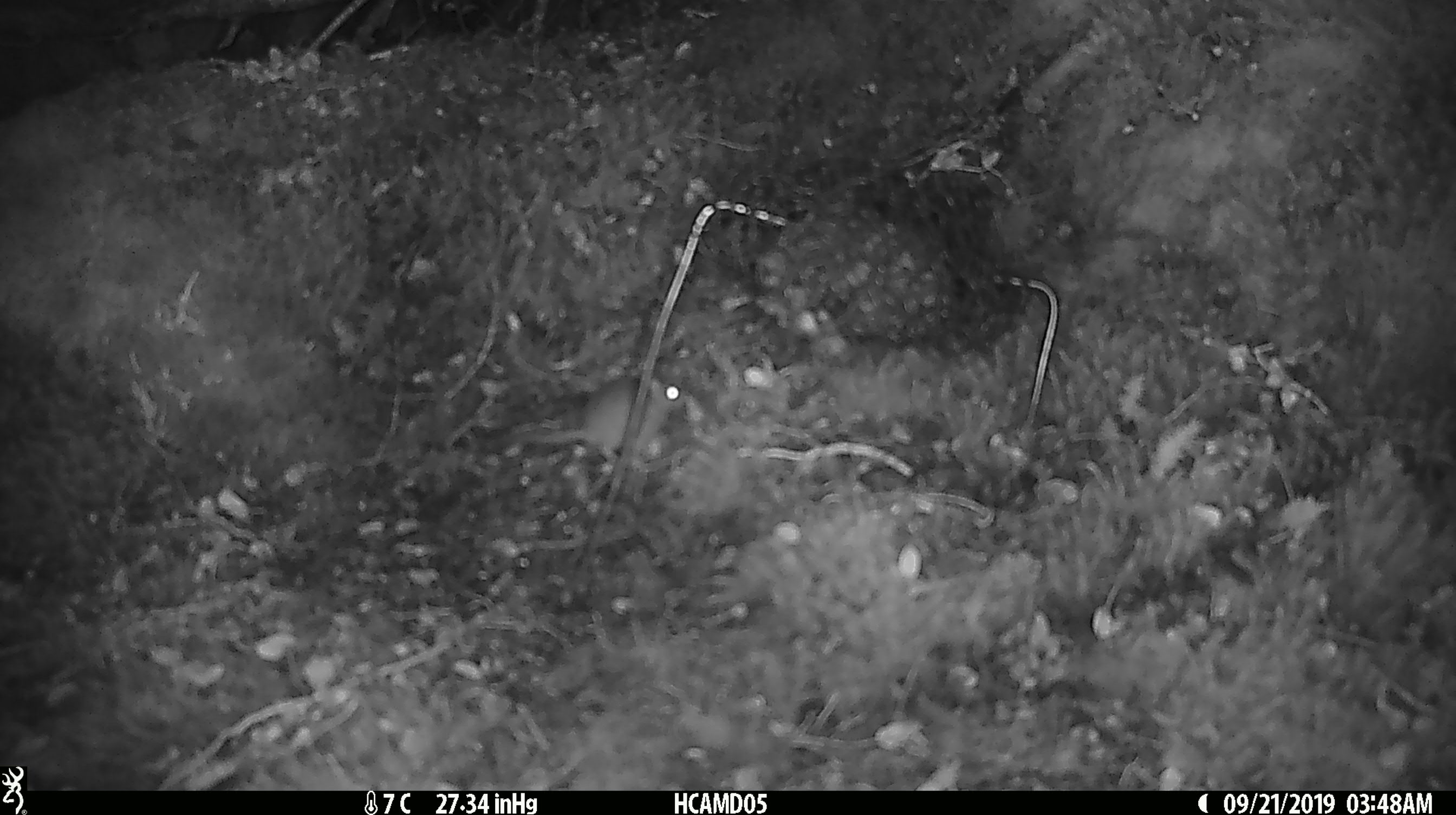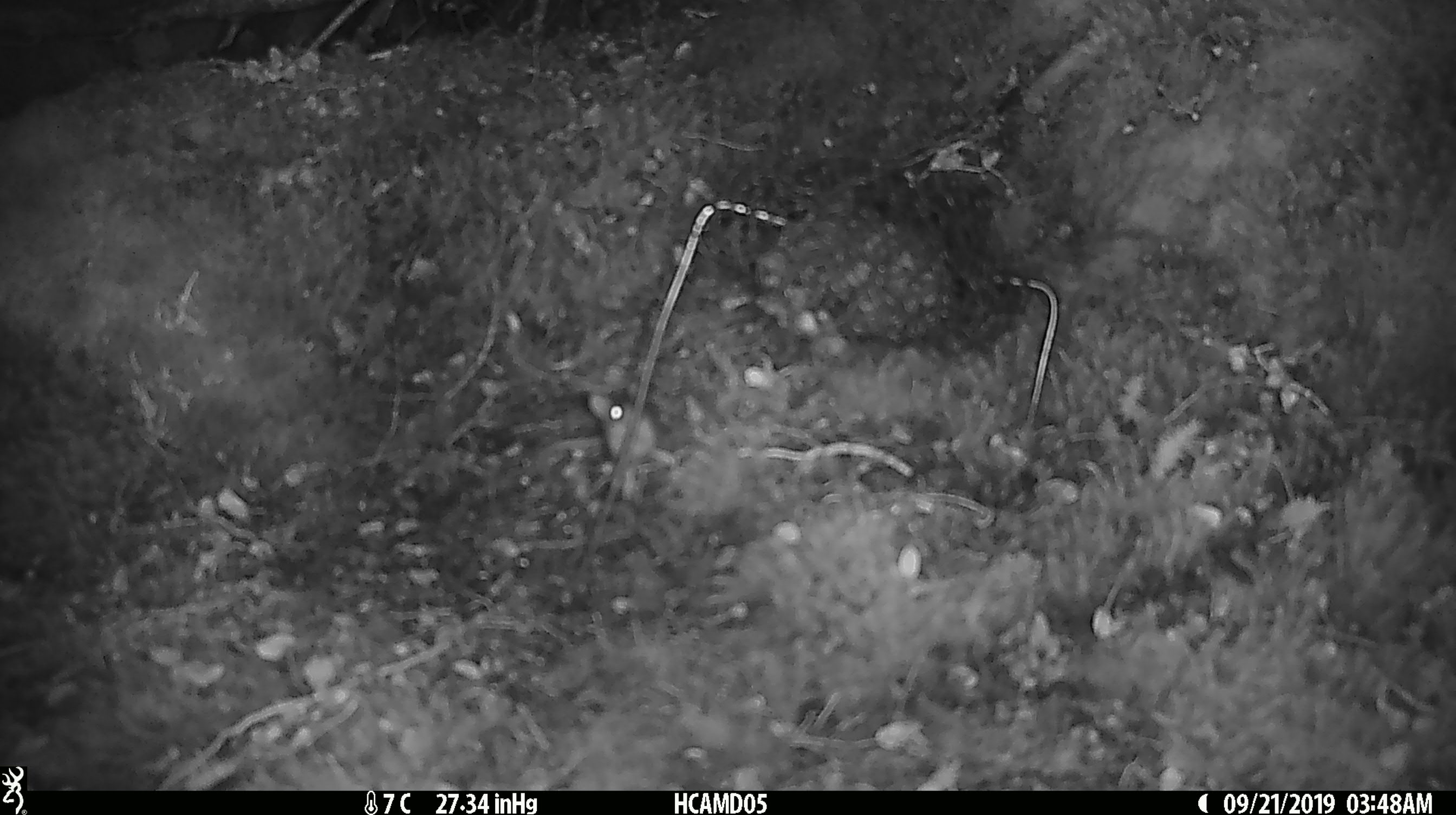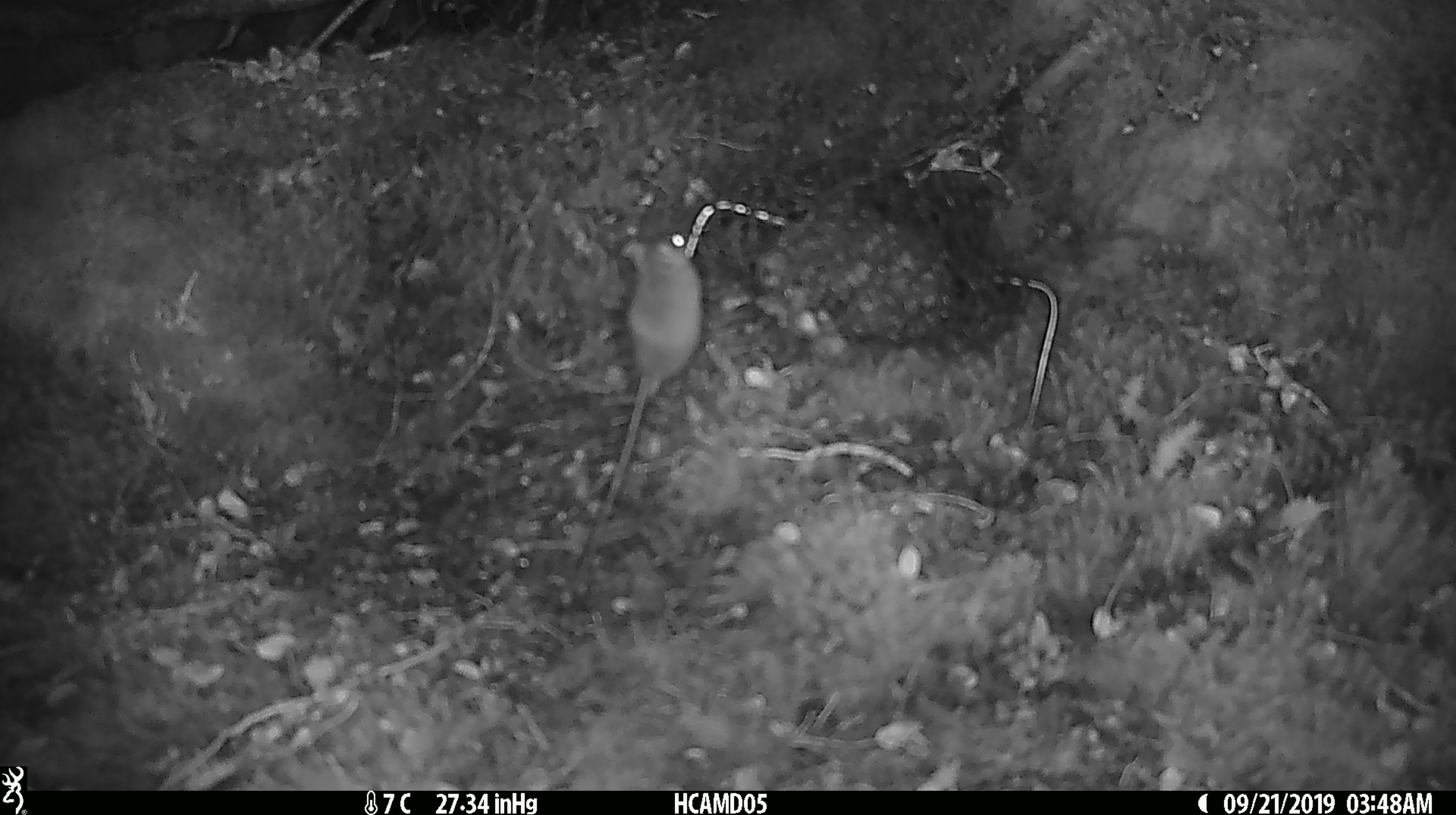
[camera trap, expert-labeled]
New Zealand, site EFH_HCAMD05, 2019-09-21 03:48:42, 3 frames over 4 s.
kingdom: Animalia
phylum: Chordata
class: Mammalia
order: Rodentia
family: Muridae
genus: Mus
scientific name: Mus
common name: mouse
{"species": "mouse (Mus)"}